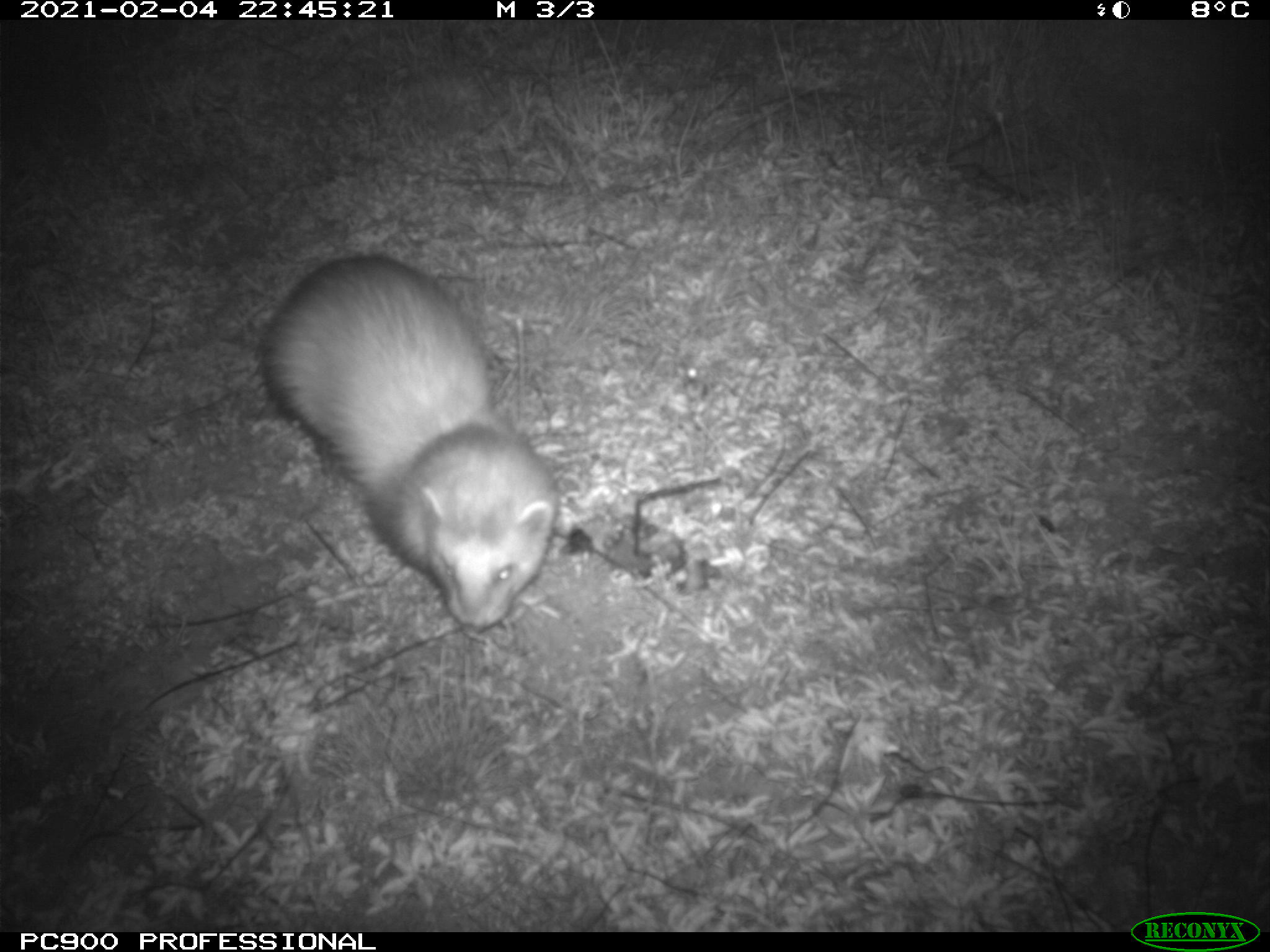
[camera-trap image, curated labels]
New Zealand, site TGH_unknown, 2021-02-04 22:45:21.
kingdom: Animalia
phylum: Chordata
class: Mammalia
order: Carnivora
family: Mustelidae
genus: Mustela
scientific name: Mustela furo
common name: ferret